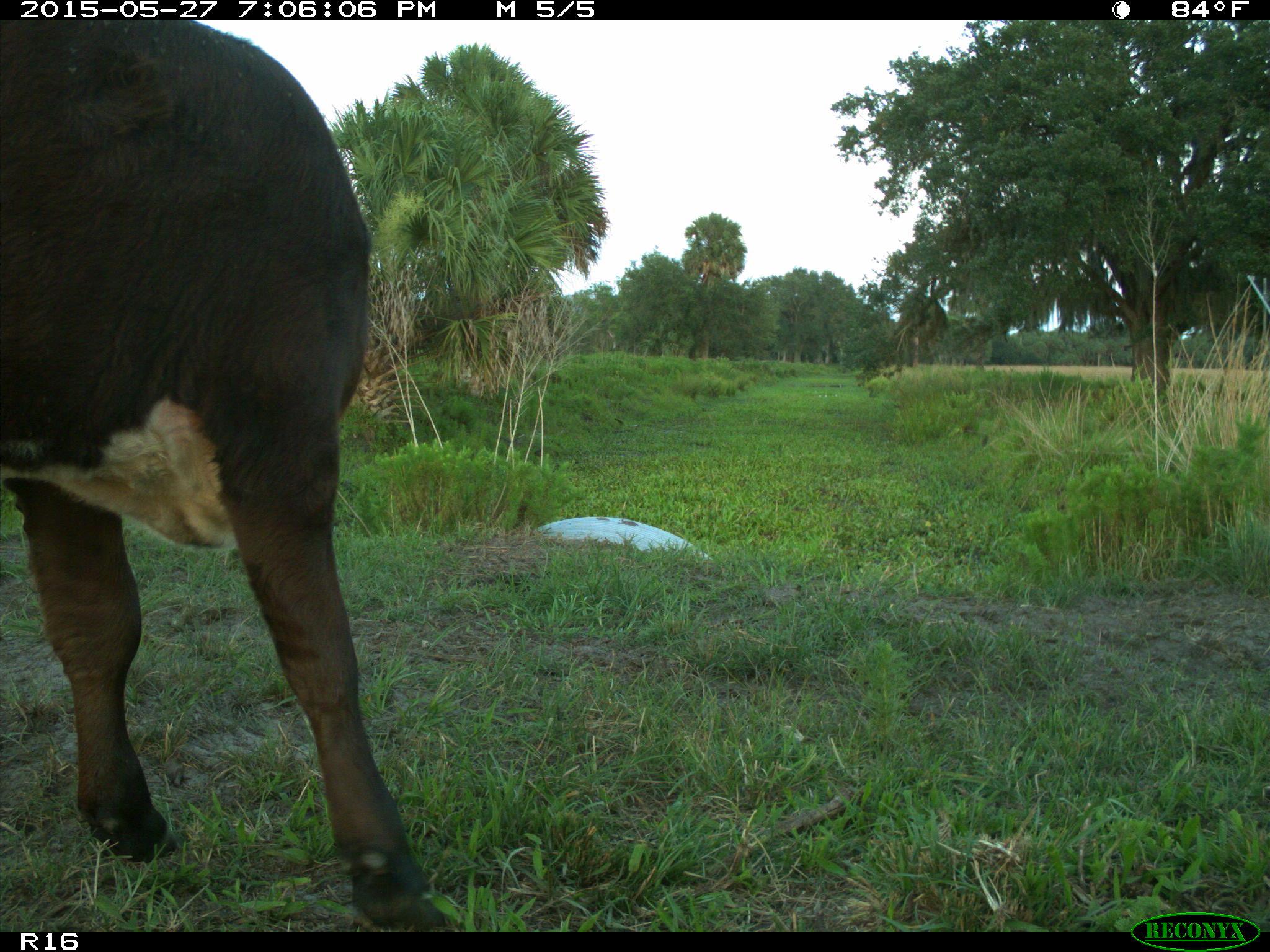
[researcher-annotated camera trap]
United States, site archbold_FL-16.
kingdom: Animalia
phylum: Chordata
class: Mammalia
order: Artiodactyla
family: Bovidae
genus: Bos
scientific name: Bos taurus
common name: domestic cow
Bos taurus (domestic cow).